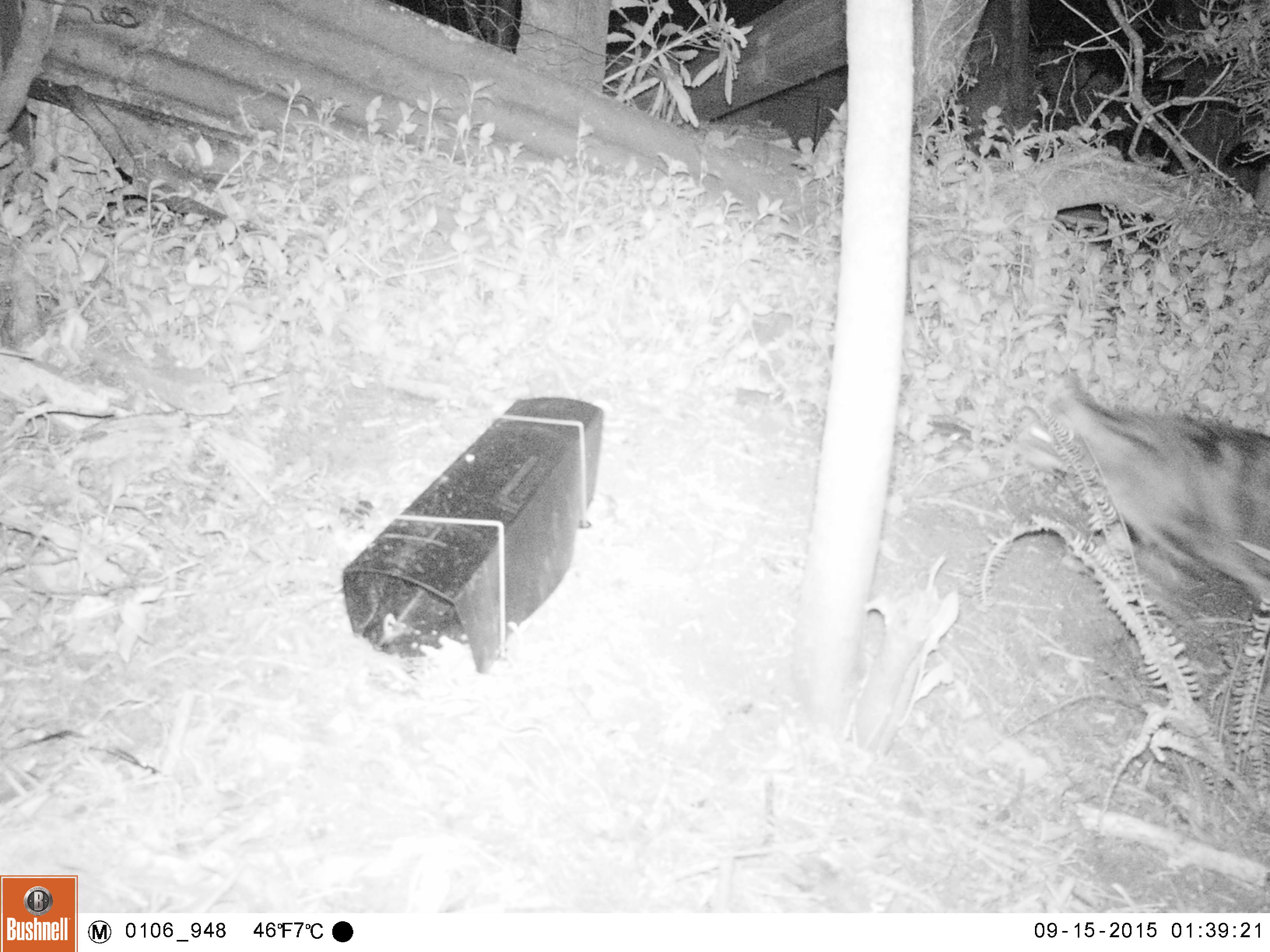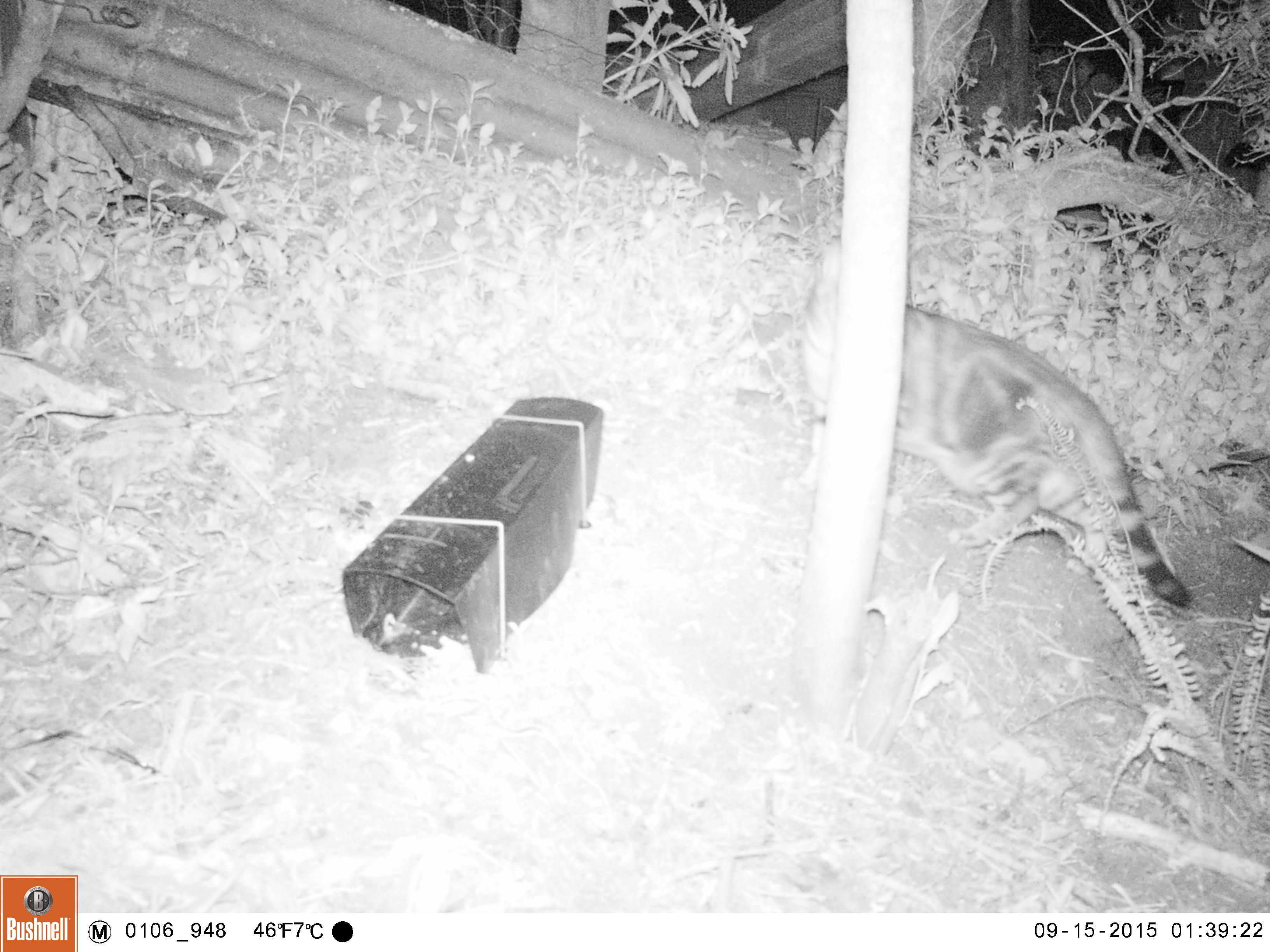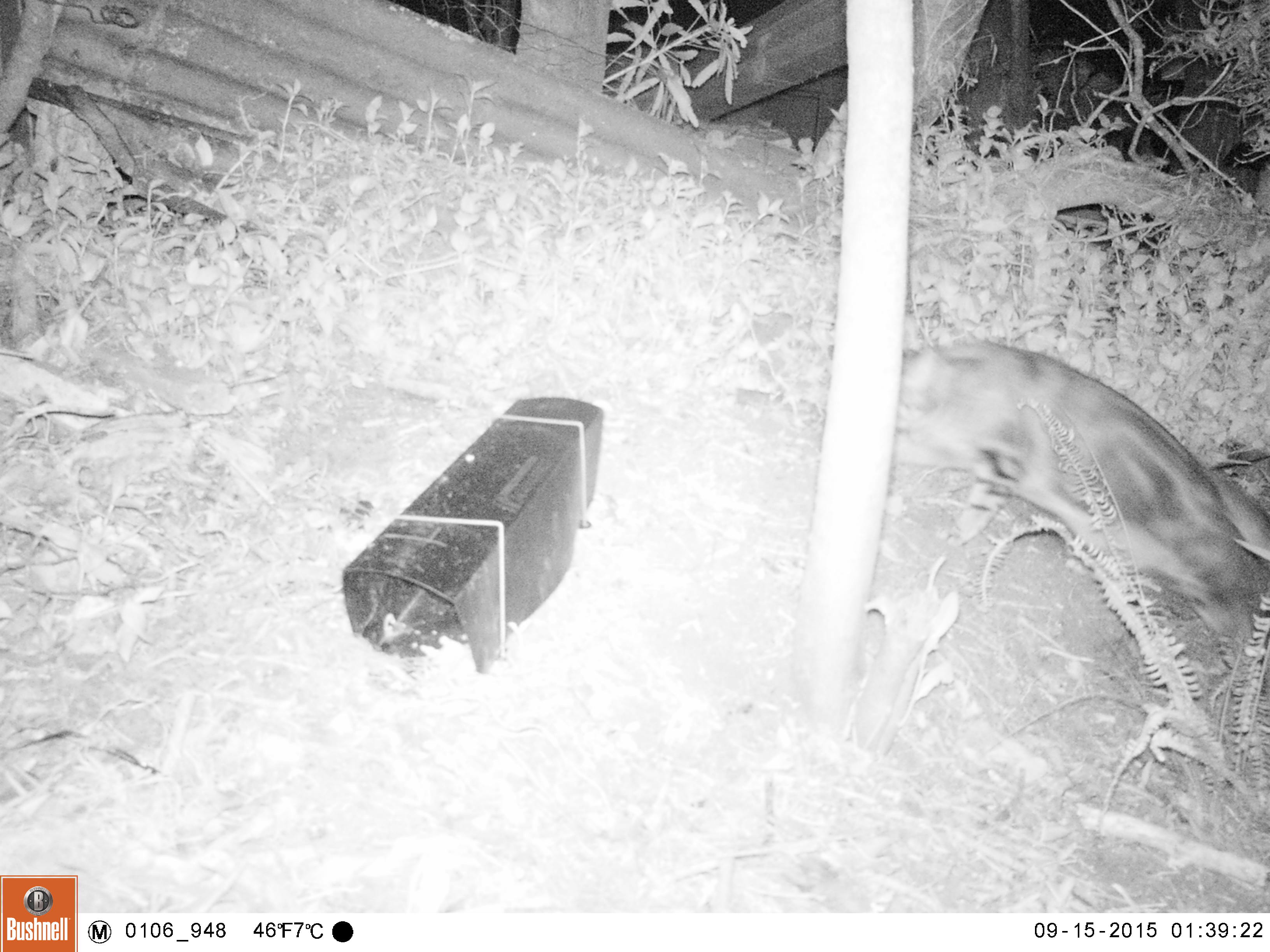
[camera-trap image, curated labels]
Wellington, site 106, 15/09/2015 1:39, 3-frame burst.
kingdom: Animalia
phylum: Chordata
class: Mammalia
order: Carnivora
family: Felidae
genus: Felis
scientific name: Felis catus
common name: cat